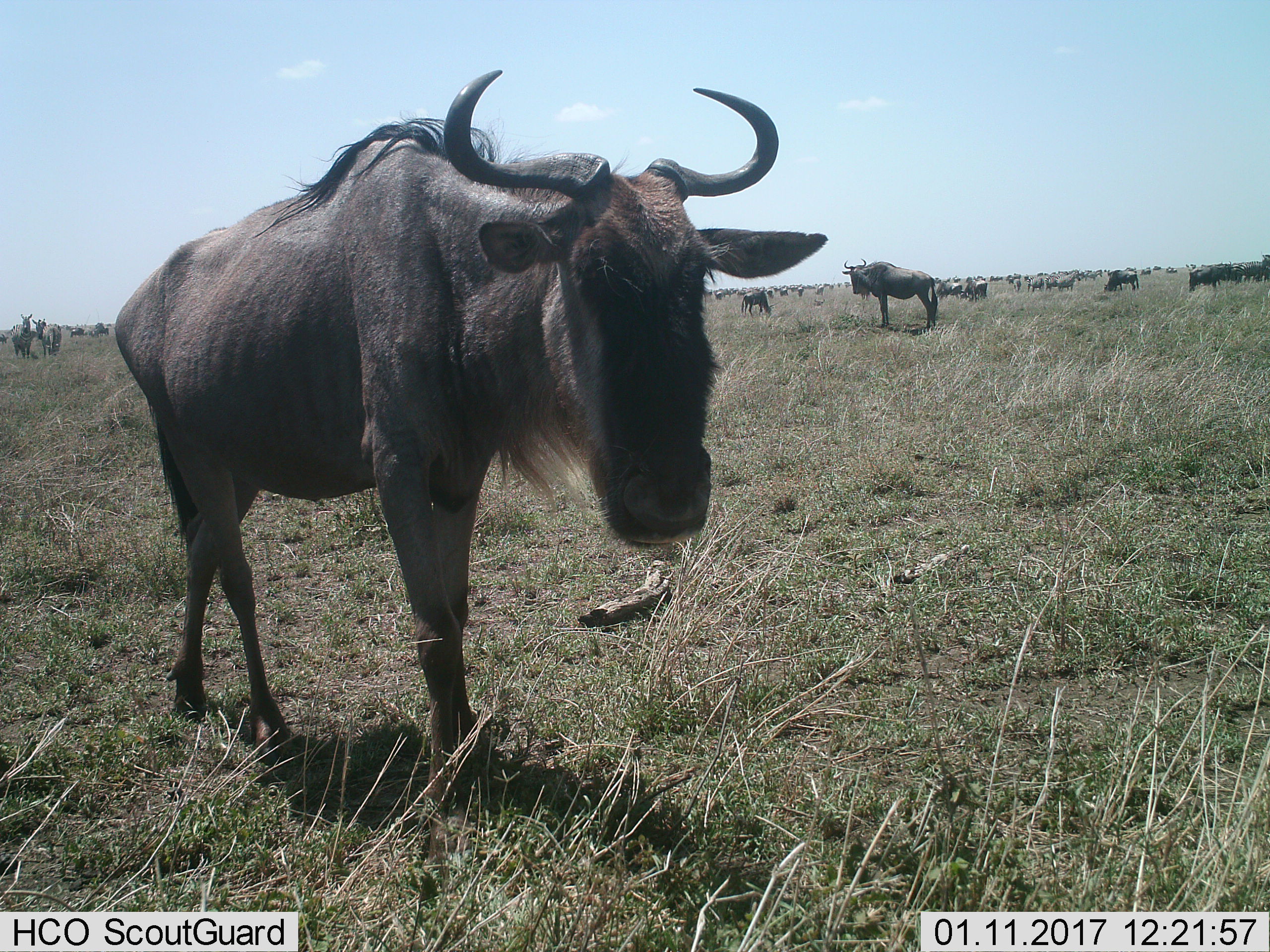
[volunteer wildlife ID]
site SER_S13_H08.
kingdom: Animalia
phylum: Chordata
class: Mammalia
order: Artiodactyla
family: Bovidae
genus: Connochaetes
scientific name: Connochaetes taurinus taurinus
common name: blue wildebeest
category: wildebeestblue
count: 11-50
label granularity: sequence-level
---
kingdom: Animalia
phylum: Chordata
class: Mammalia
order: Perissodactyla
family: Equidae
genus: Equus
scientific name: Equus quagga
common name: plains zebra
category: zebraplains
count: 11-50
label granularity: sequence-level